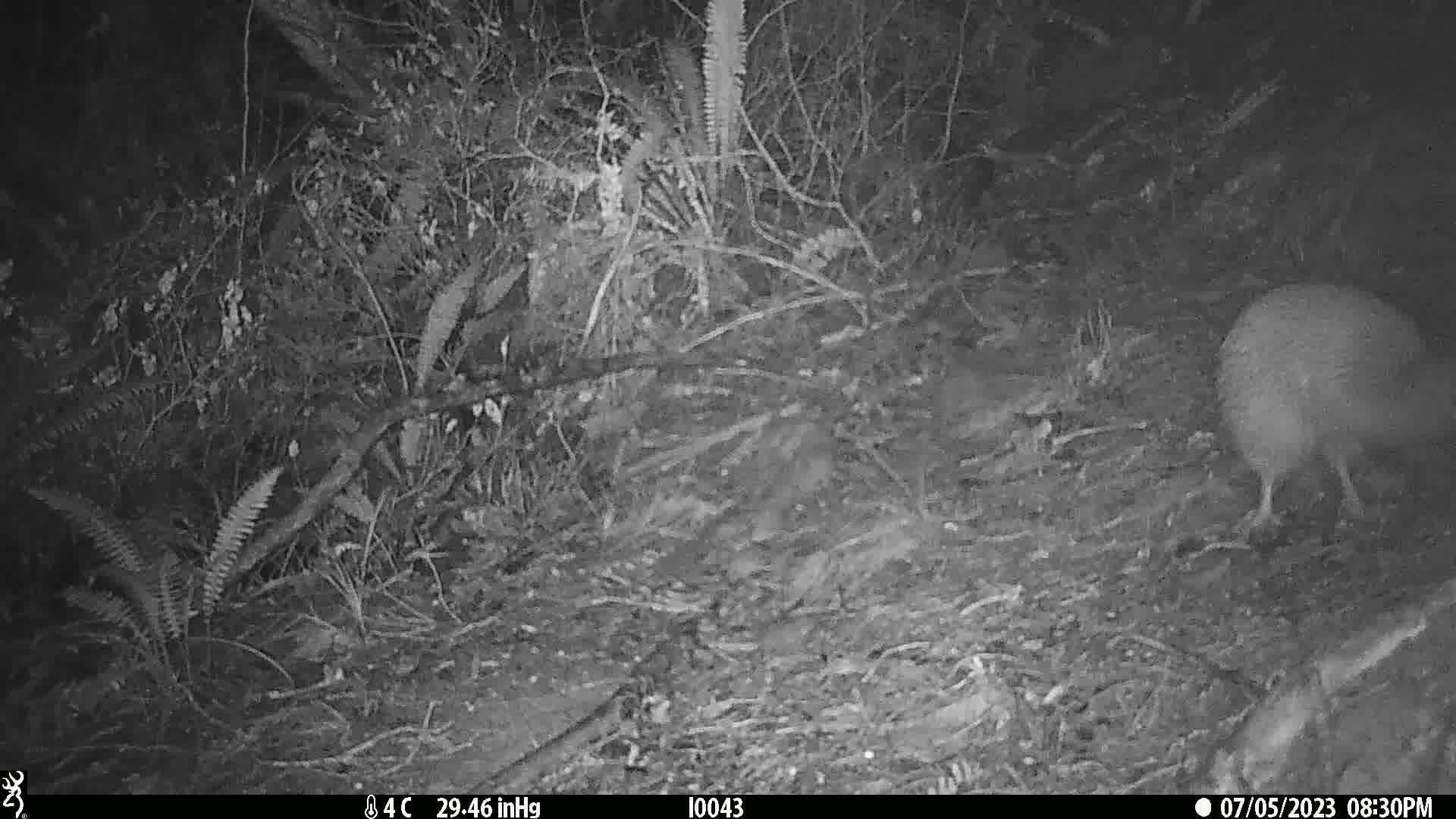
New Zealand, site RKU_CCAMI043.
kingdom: Animalia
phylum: Chordata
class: Aves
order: Apterygiformes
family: Apterygidae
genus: Apteryx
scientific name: Apteryx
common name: kiwi